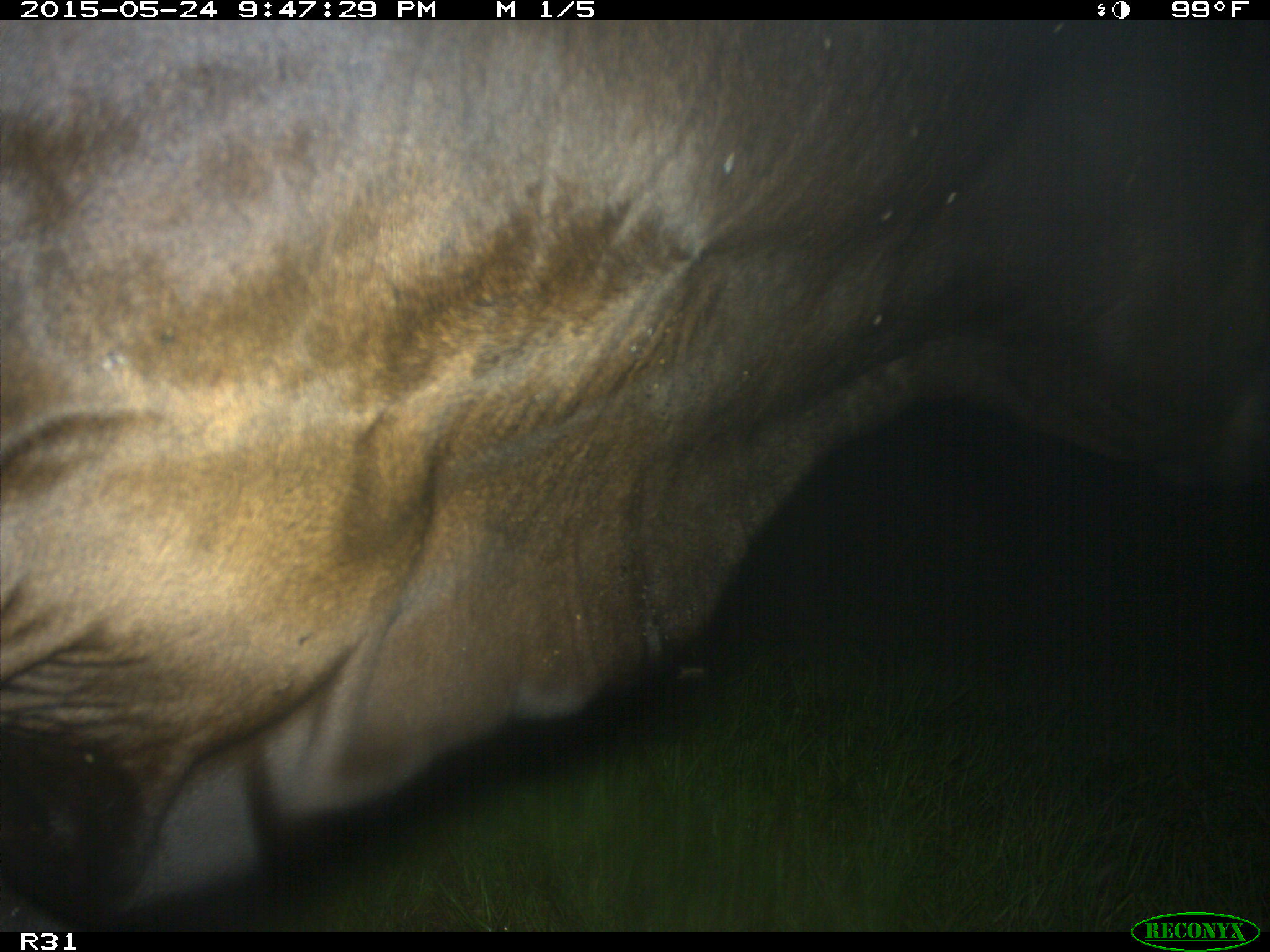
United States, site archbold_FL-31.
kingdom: Animalia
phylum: Chordata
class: Mammalia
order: Artiodactyla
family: Bovidae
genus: Bos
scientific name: Bos taurus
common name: domestic cow